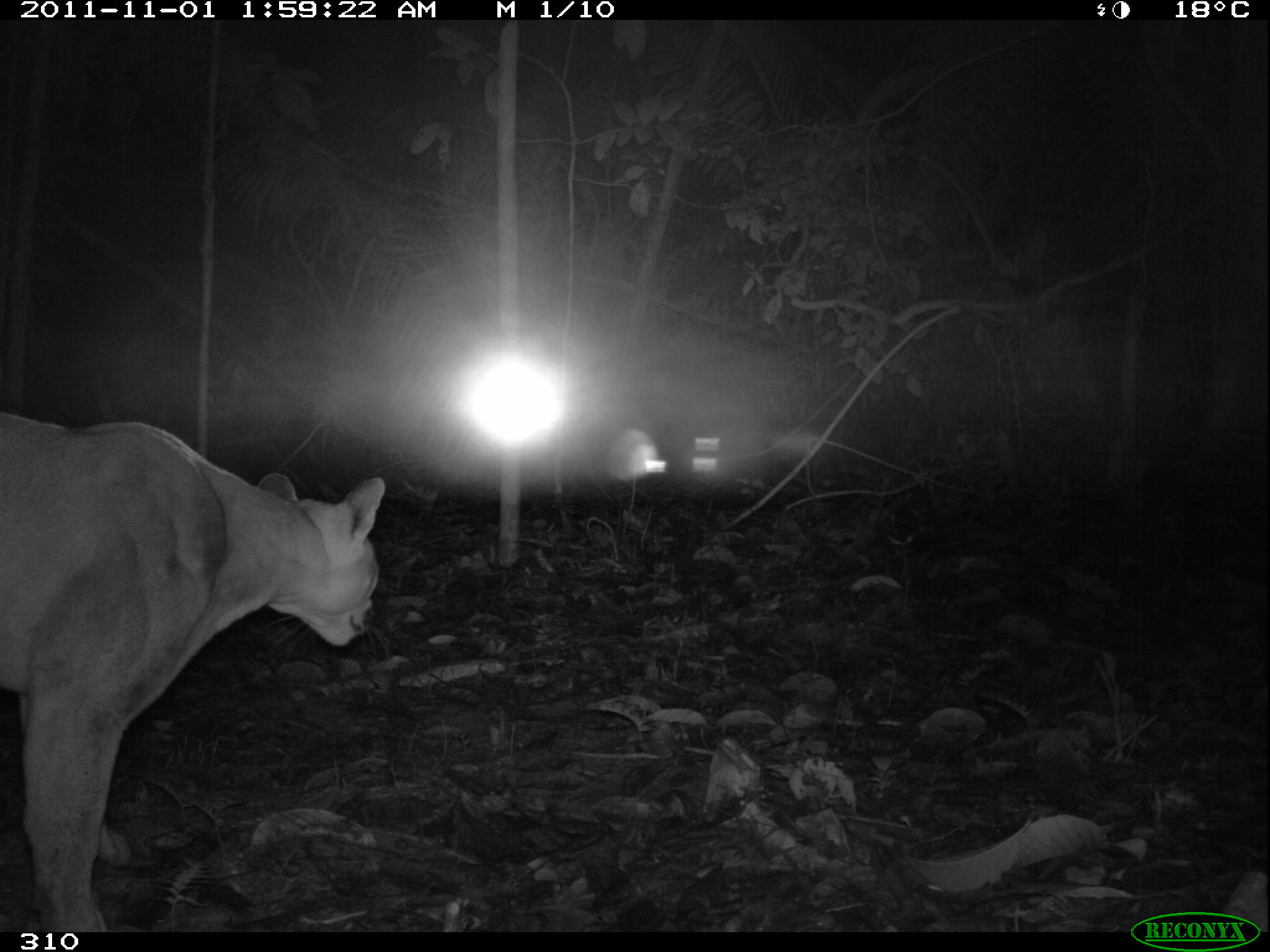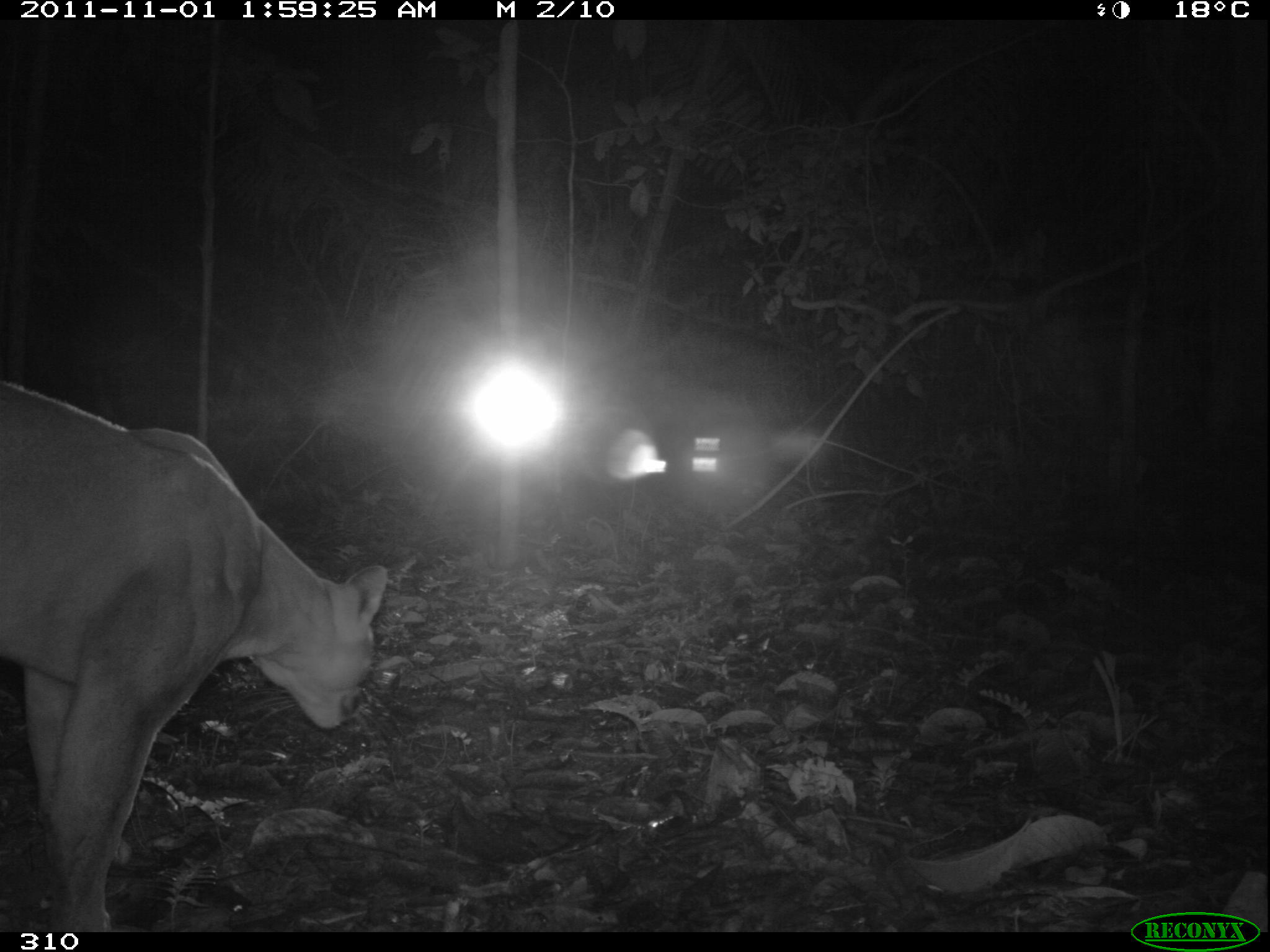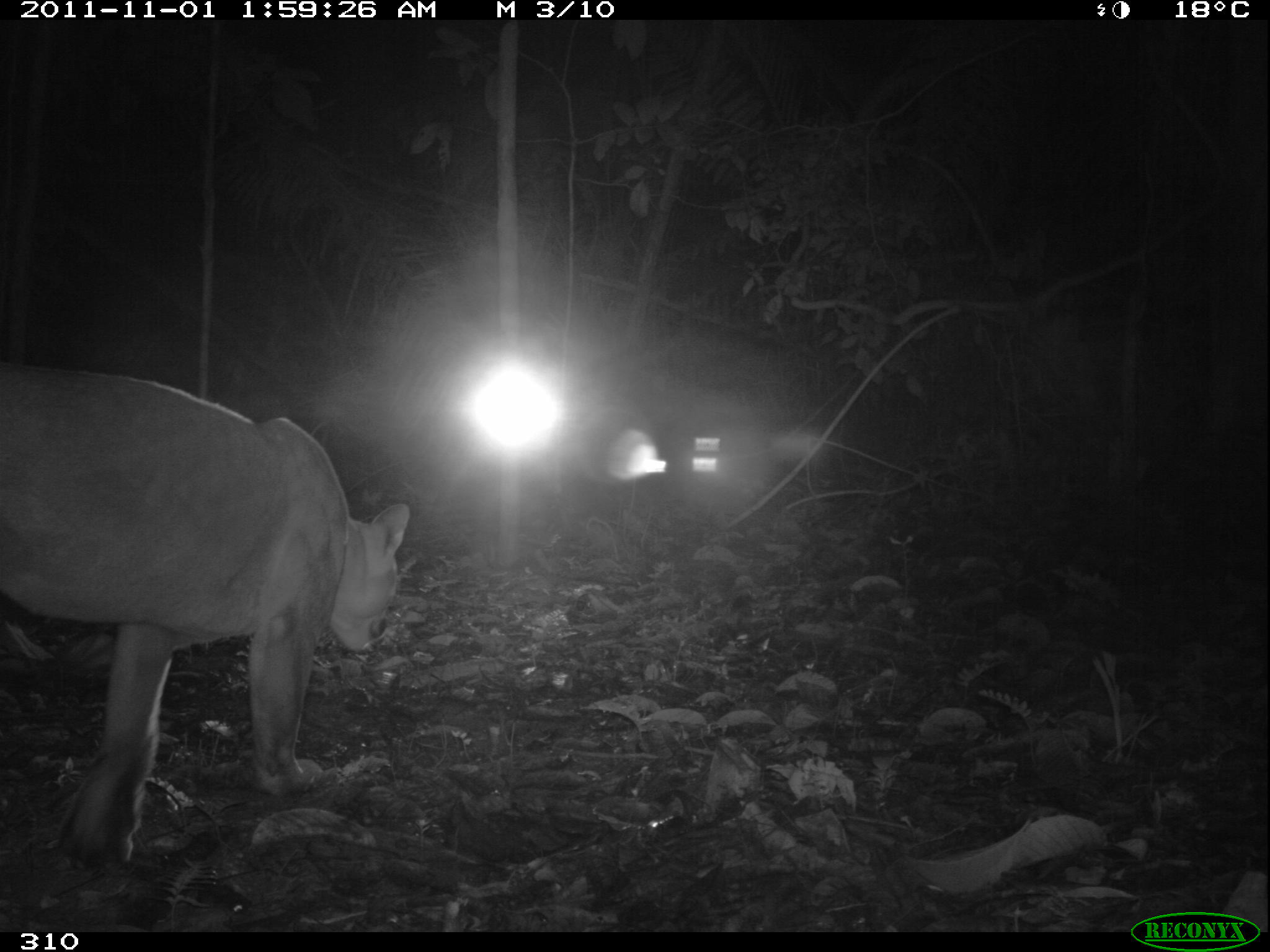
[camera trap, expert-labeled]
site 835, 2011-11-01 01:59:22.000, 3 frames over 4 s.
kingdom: Animalia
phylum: Chordata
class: Mammalia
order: Carnivora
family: Felidae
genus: Puma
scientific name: Puma concolor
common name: mountain lion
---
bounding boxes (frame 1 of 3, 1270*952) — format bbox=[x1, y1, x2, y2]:
puma concolor: bbox=[0, 408, 385, 932]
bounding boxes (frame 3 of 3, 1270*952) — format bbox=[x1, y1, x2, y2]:
puma concolor: bbox=[1, 367, 411, 860]